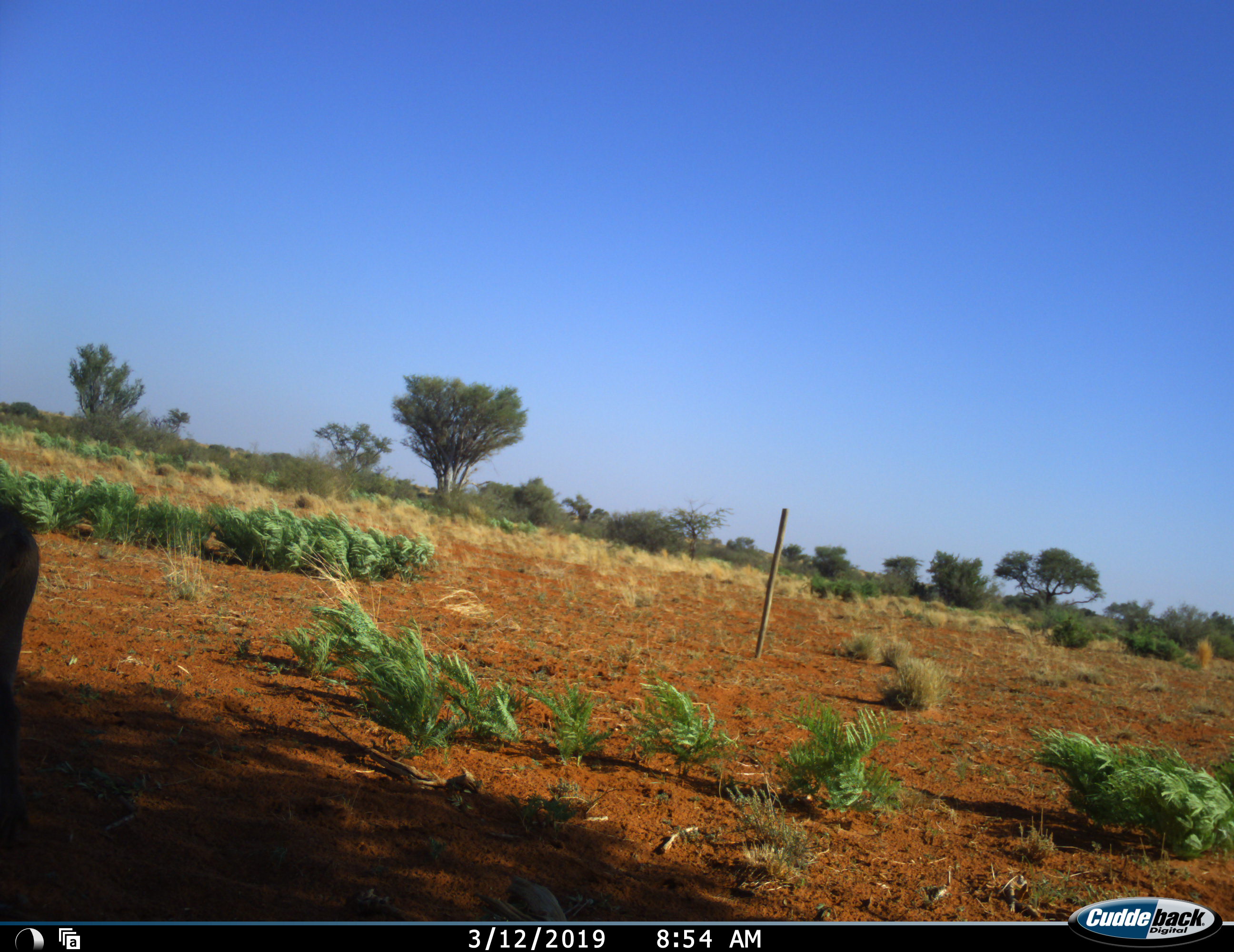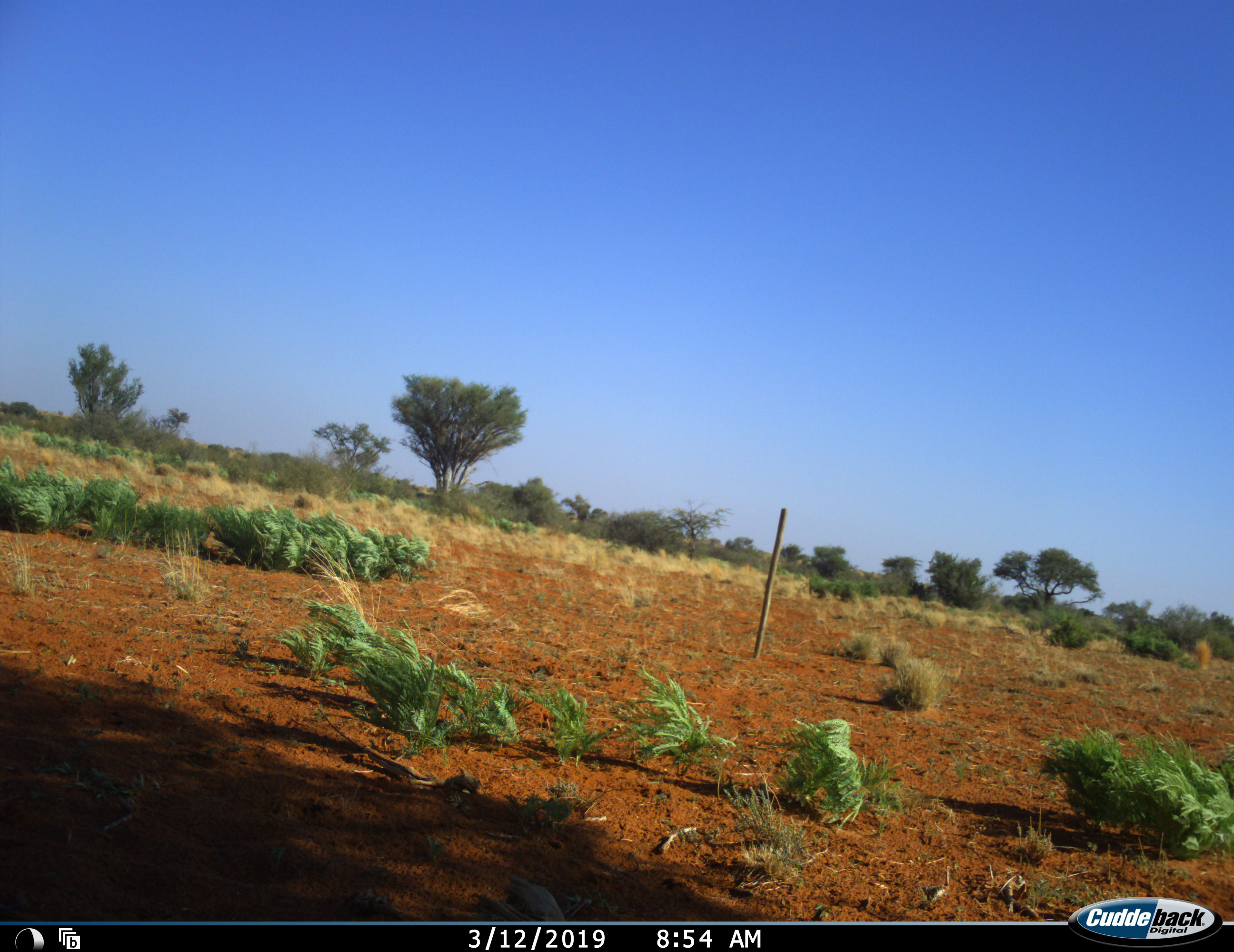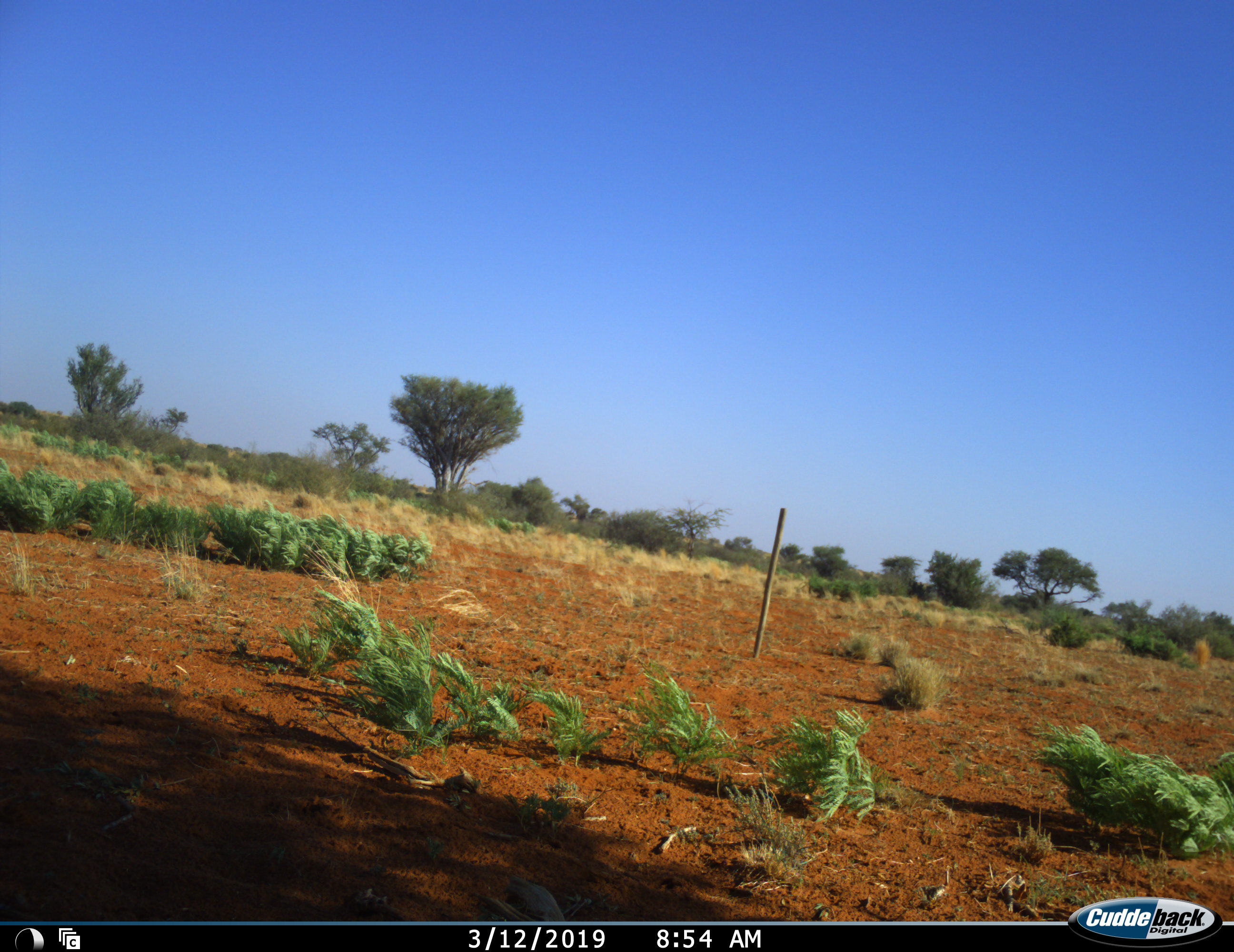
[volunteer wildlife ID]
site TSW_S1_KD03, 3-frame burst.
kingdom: Animalia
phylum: Chordata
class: Mammalia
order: Artiodactyla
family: Suidae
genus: Phacochoerus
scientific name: Phacochoerus africanus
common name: warthog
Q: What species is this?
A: Warthog (Phacochoerus africanus).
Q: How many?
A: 1.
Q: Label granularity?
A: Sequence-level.